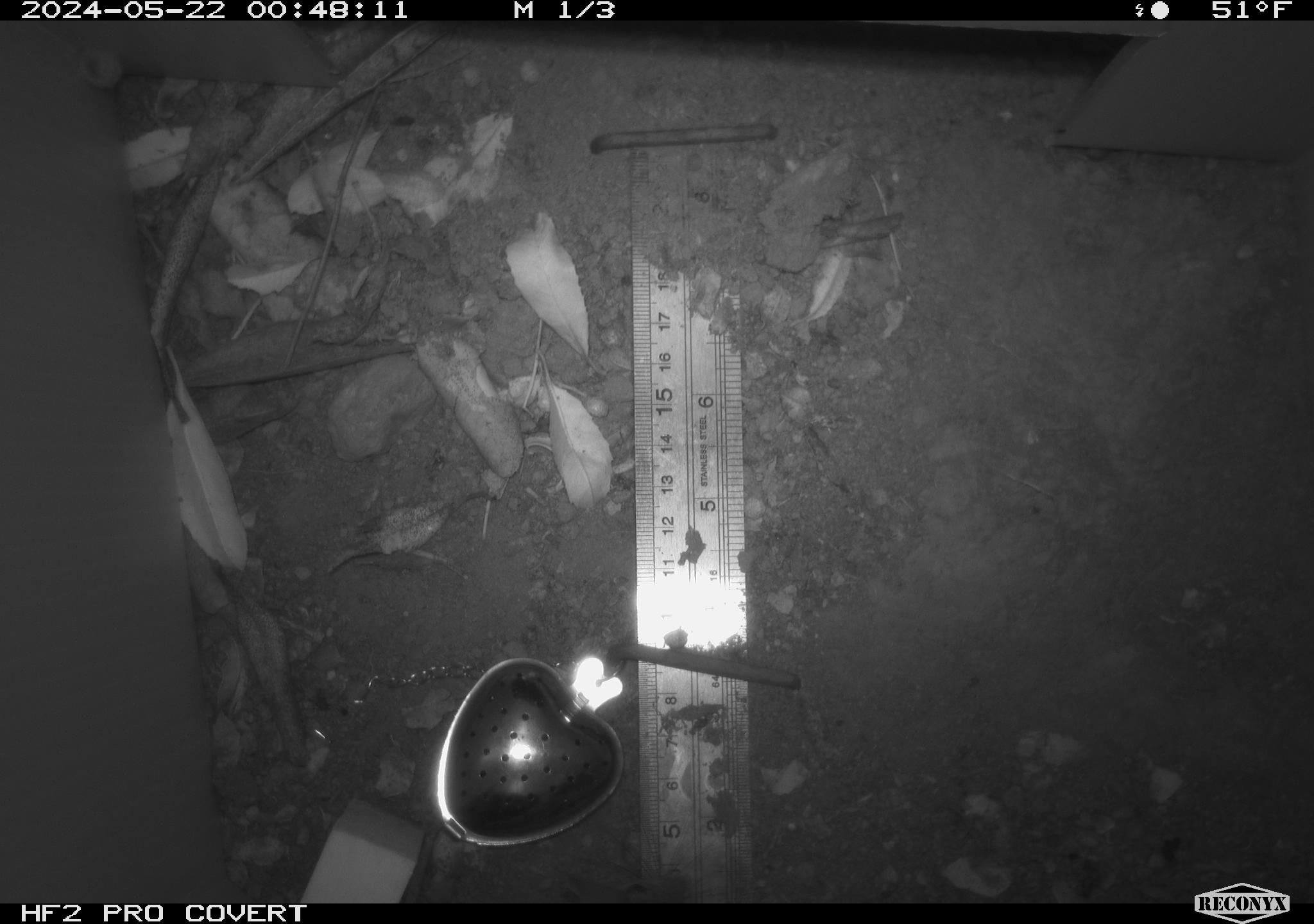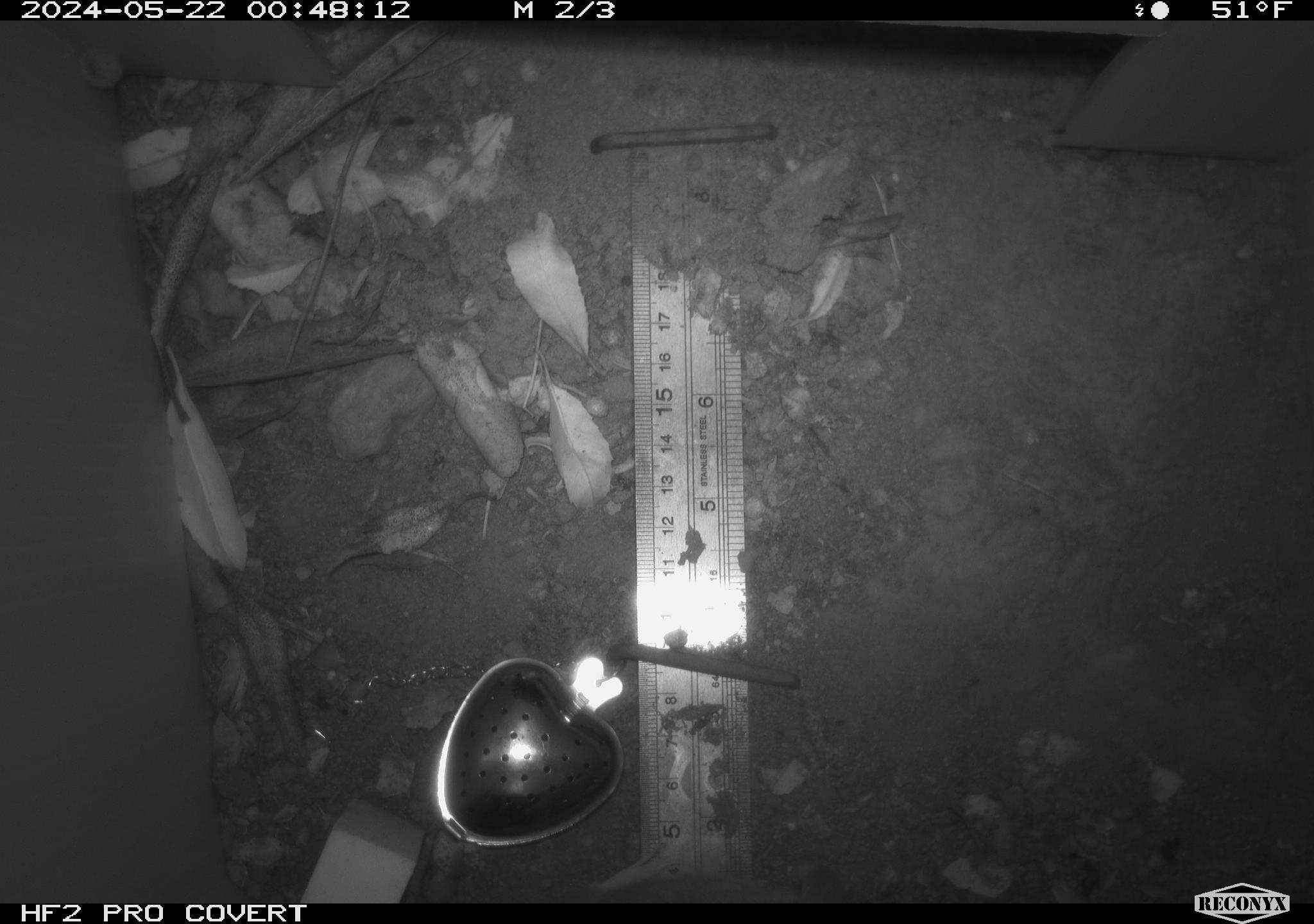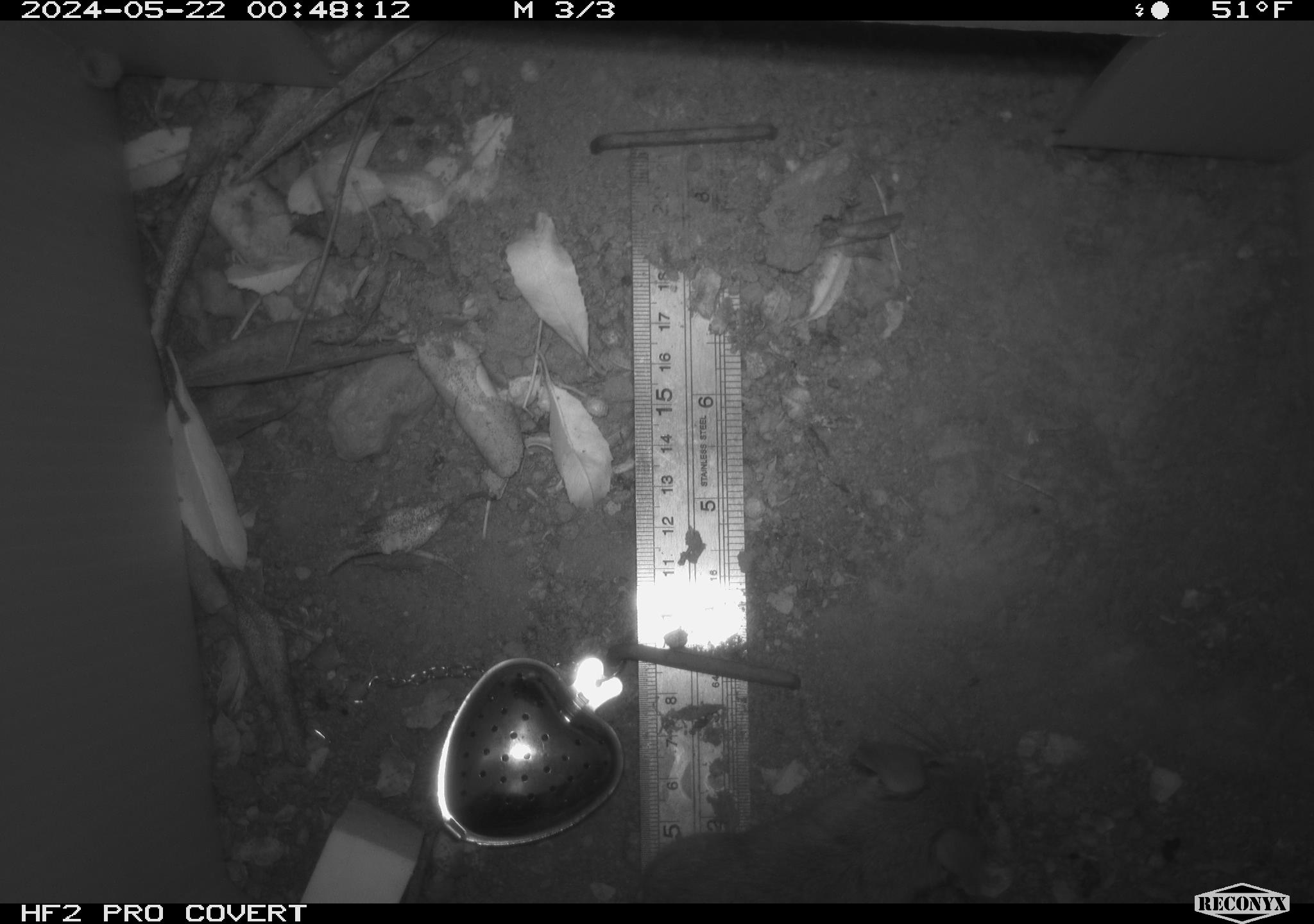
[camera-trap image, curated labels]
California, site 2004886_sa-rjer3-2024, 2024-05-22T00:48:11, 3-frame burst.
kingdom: Animalia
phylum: Chordata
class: Mammalia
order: Rodentia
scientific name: Rodentia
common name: mouse species